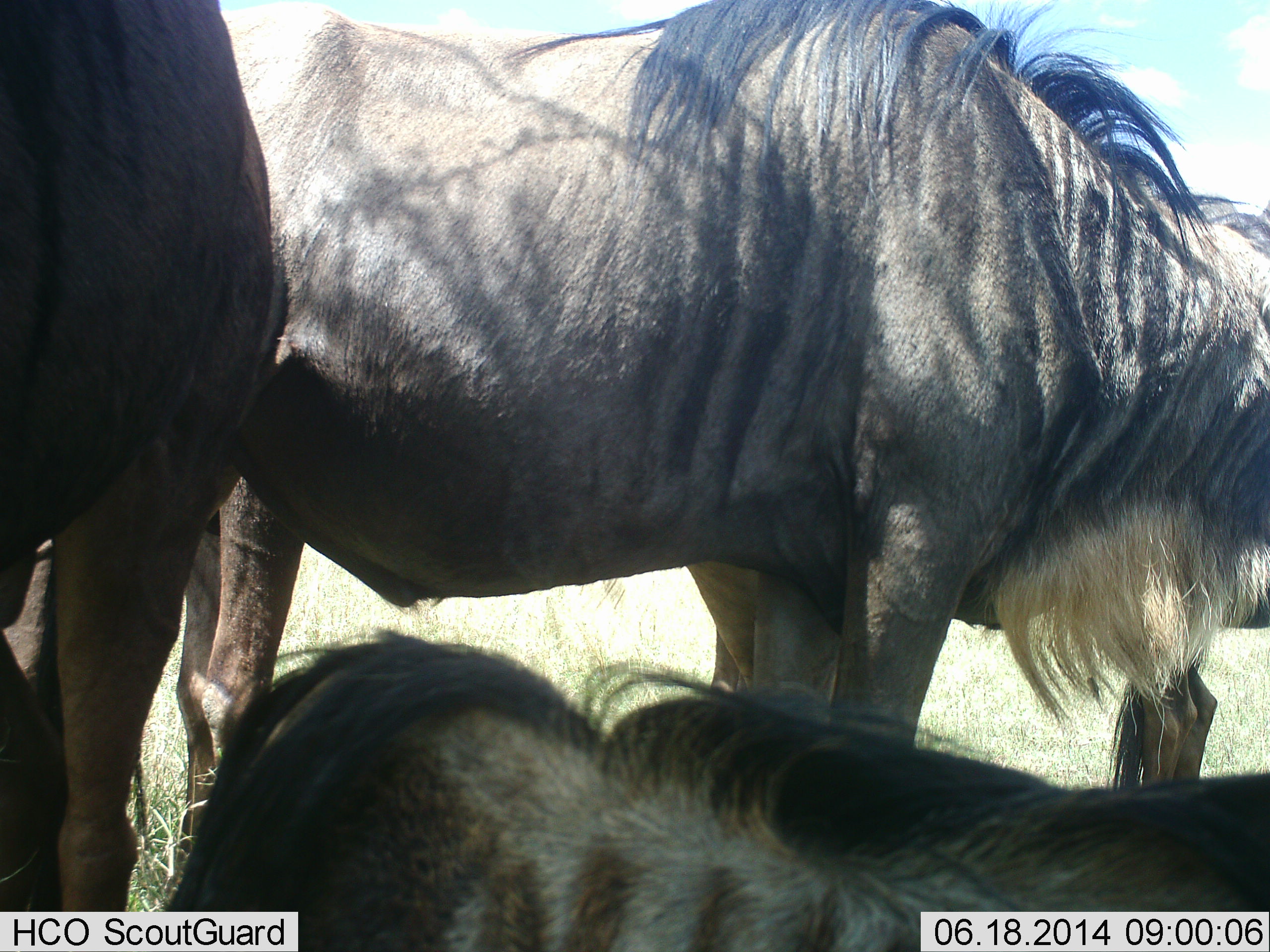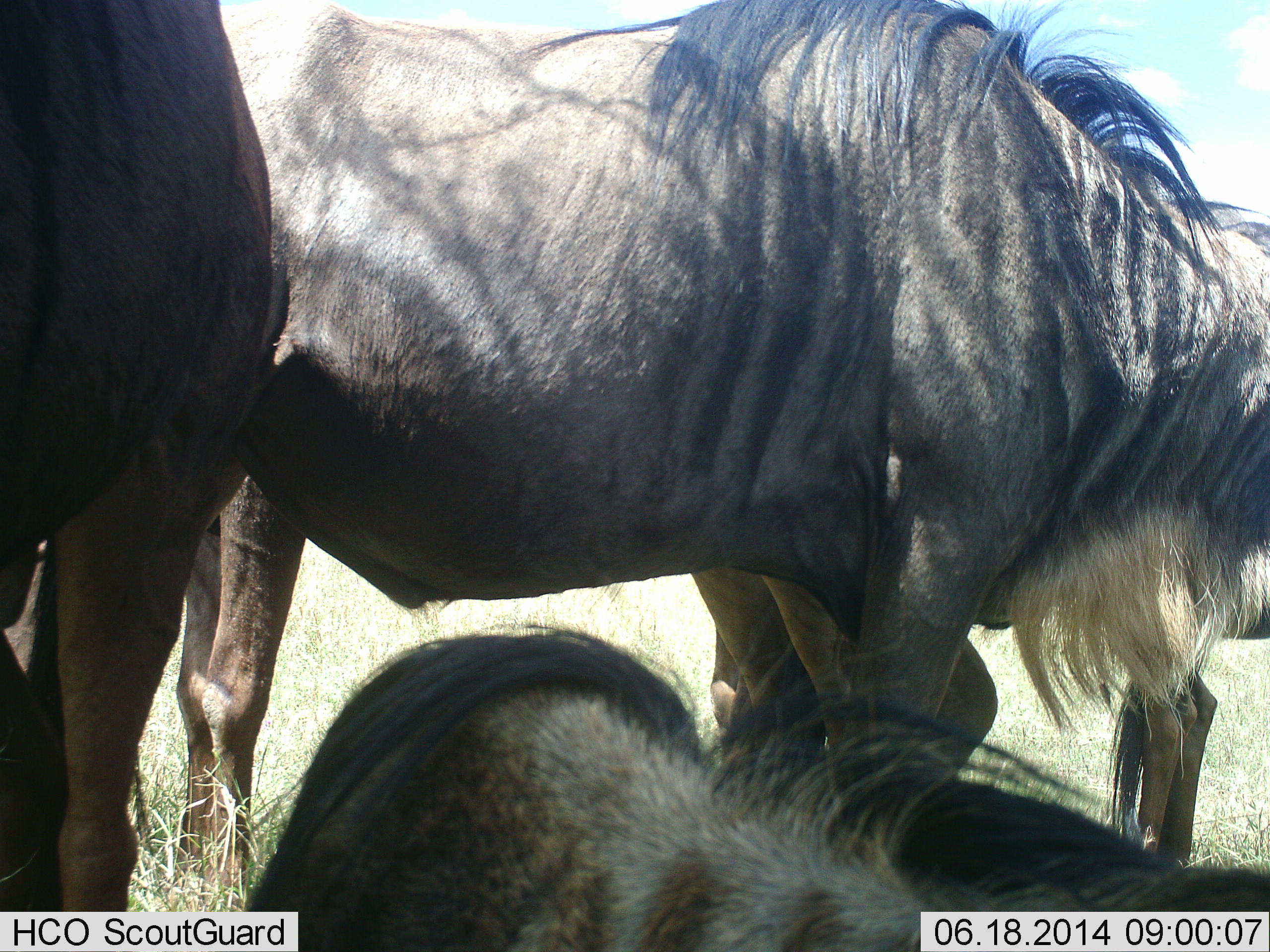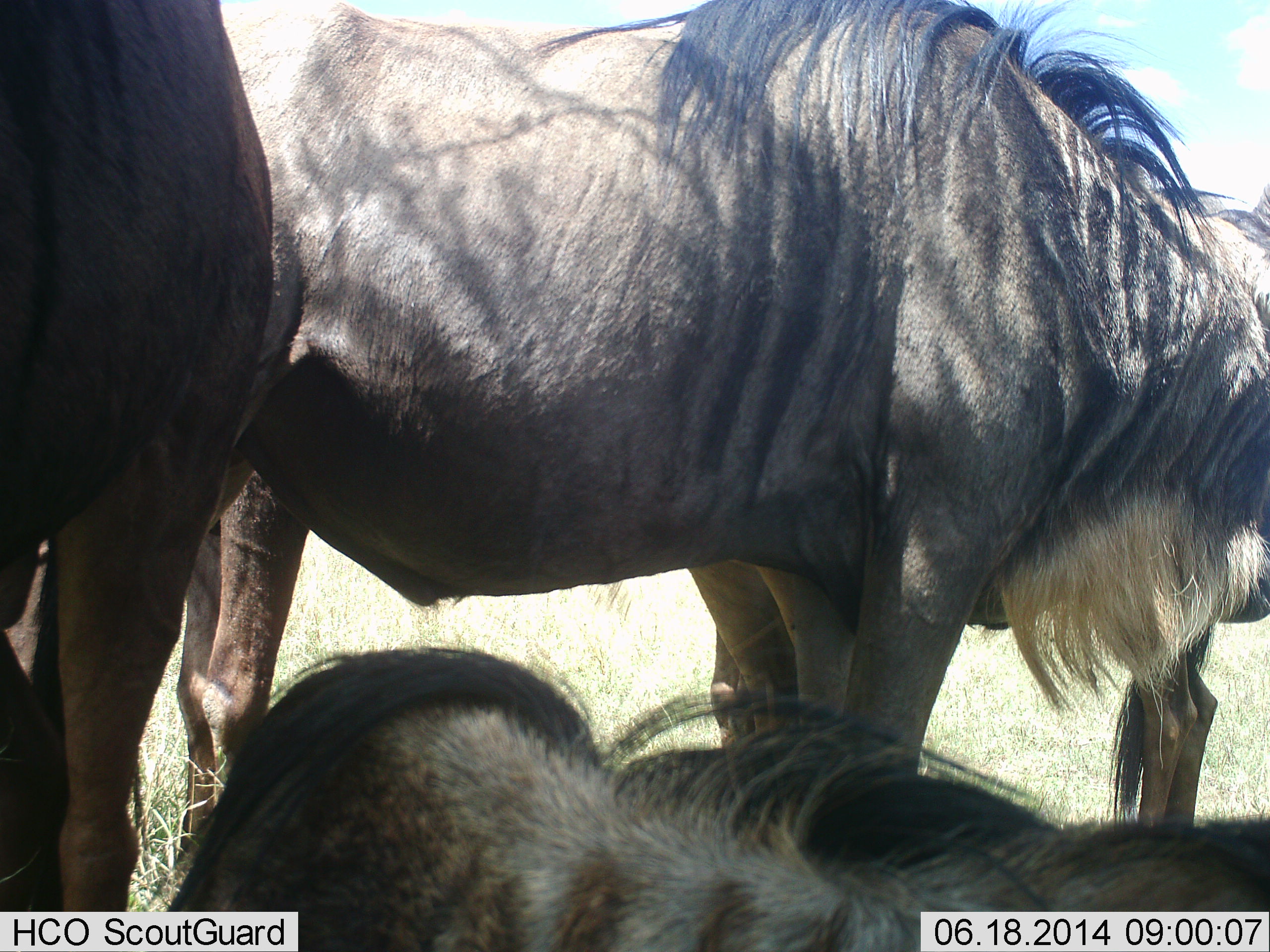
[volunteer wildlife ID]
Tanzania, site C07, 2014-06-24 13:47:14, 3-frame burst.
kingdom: Animalia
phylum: Chordata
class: Mammalia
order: Artiodactyla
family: Bovidae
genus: Connochaetes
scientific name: Connochaetes taurinus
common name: blue wildebeest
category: wildebeest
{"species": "wildebeest (blue wildebeest) (Connochaetes taurinus)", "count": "4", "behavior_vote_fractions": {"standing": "90%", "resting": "80%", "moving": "0%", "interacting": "10%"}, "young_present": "0%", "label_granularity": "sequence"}